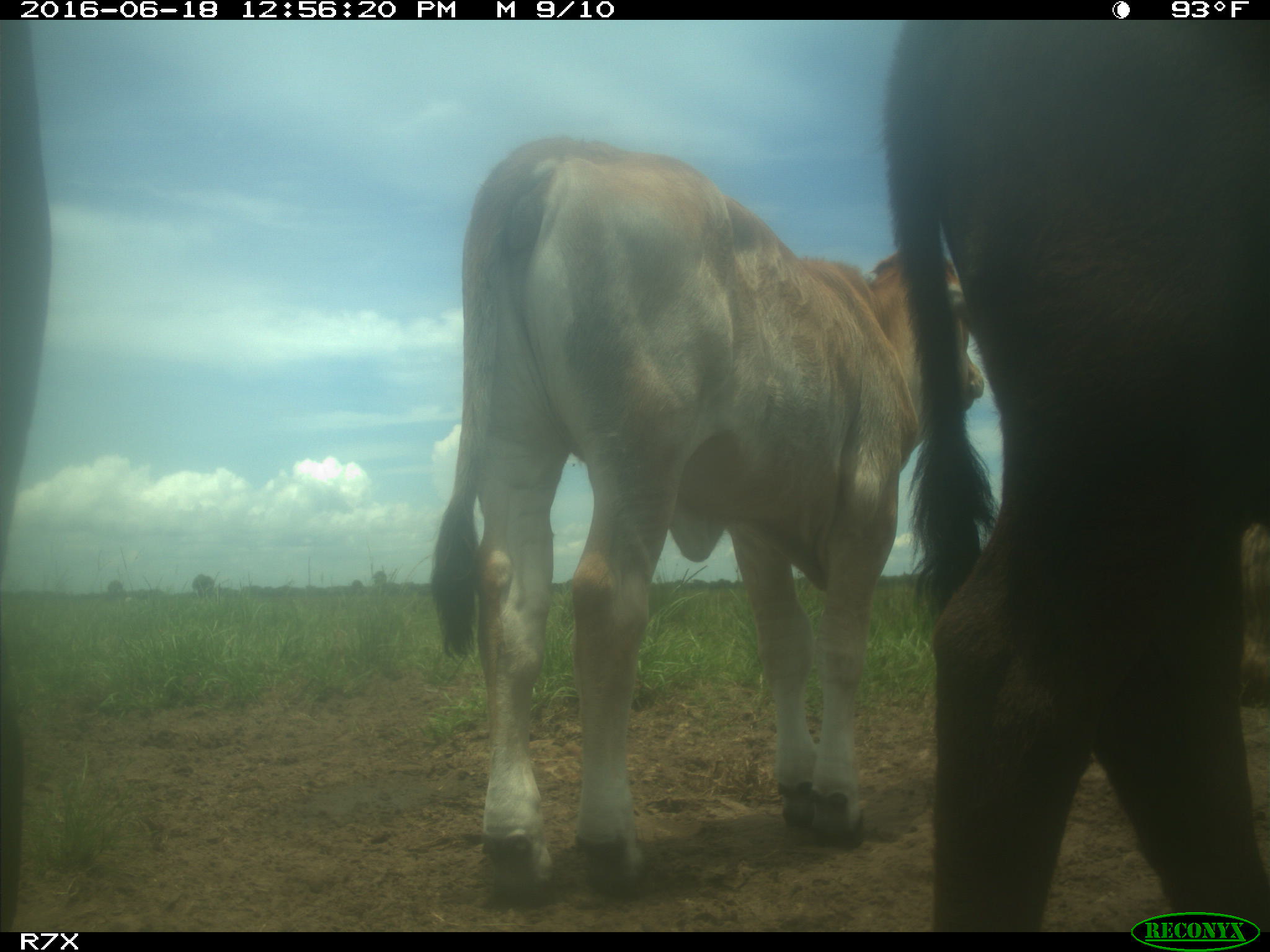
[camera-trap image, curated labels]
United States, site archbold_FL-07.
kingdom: Animalia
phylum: Chordata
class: Mammalia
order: Artiodactyla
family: Bovidae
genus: Bos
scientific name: Bos taurus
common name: domestic cow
Bos taurus (domestic cow).